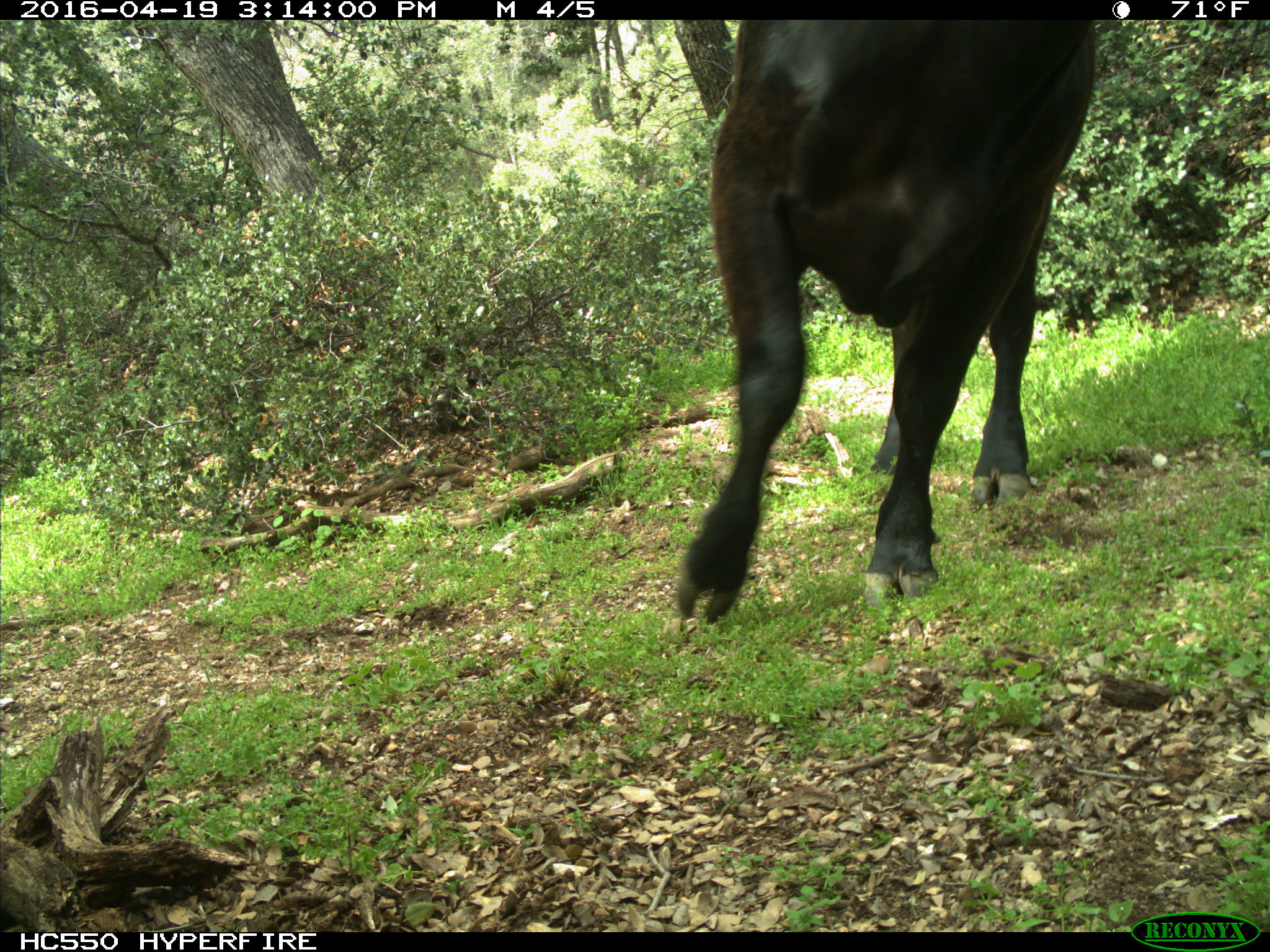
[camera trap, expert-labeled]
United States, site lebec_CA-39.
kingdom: Animalia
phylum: Chordata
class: Mammalia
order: Artiodactyla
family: Bovidae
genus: Bos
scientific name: Bos taurus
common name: domestic cow